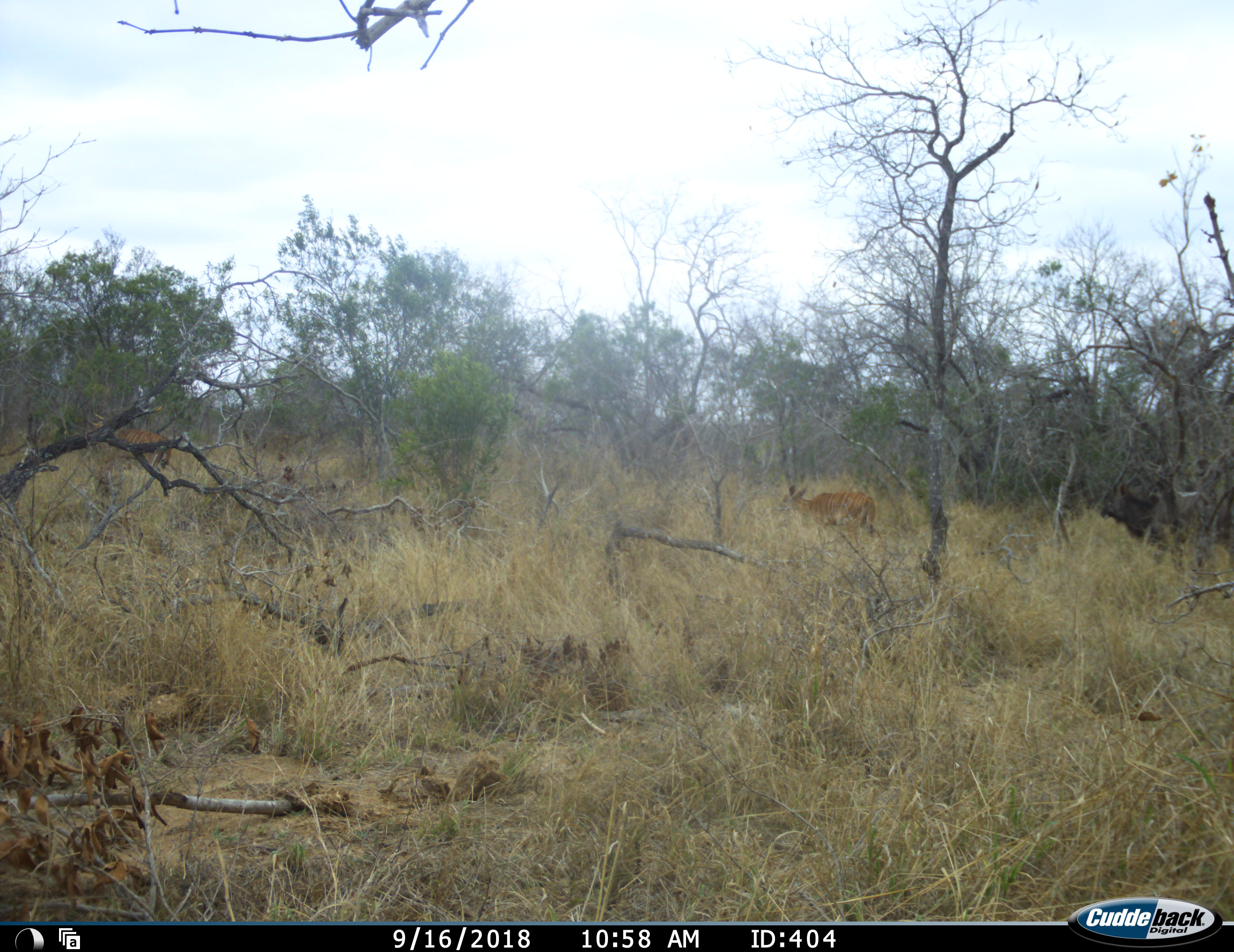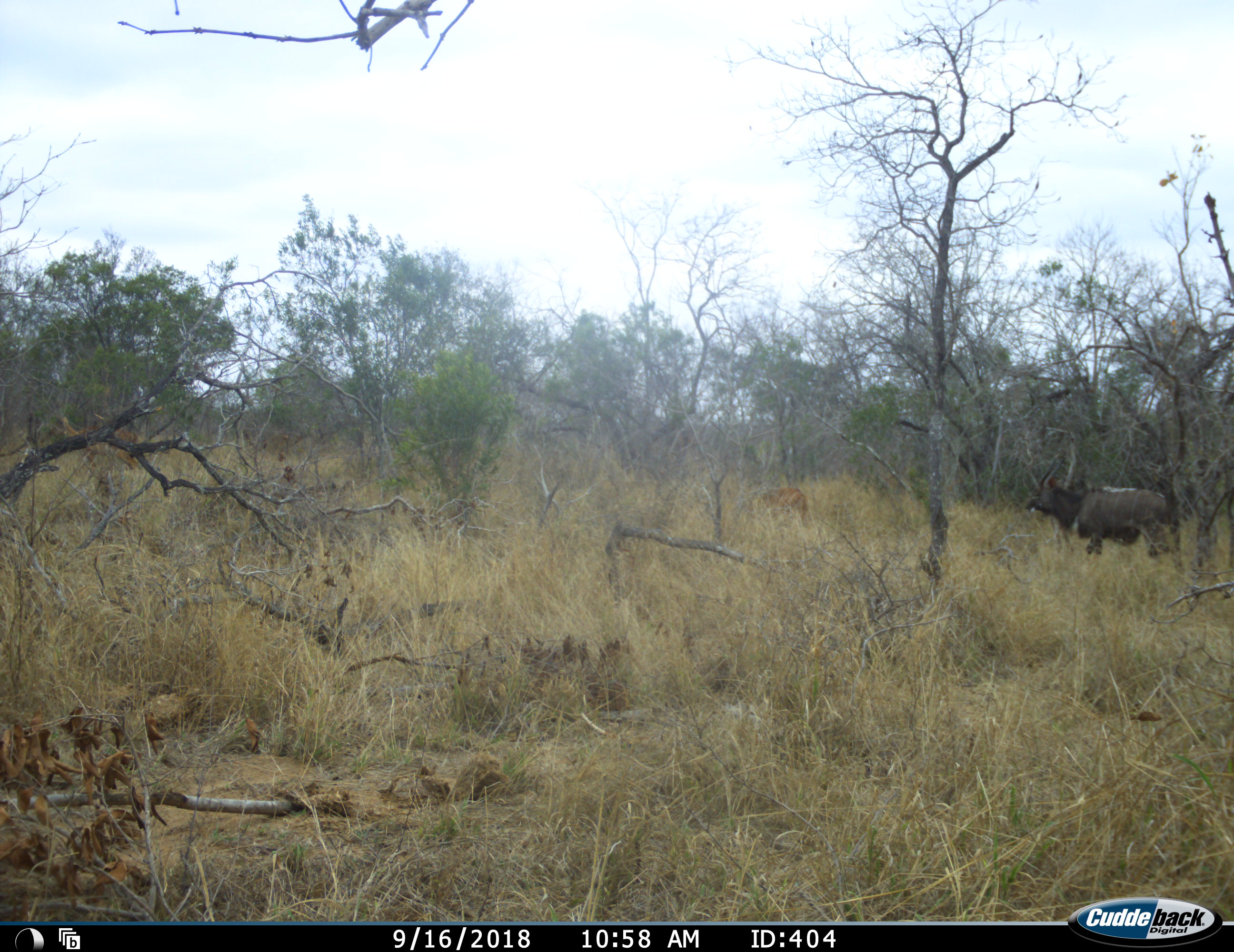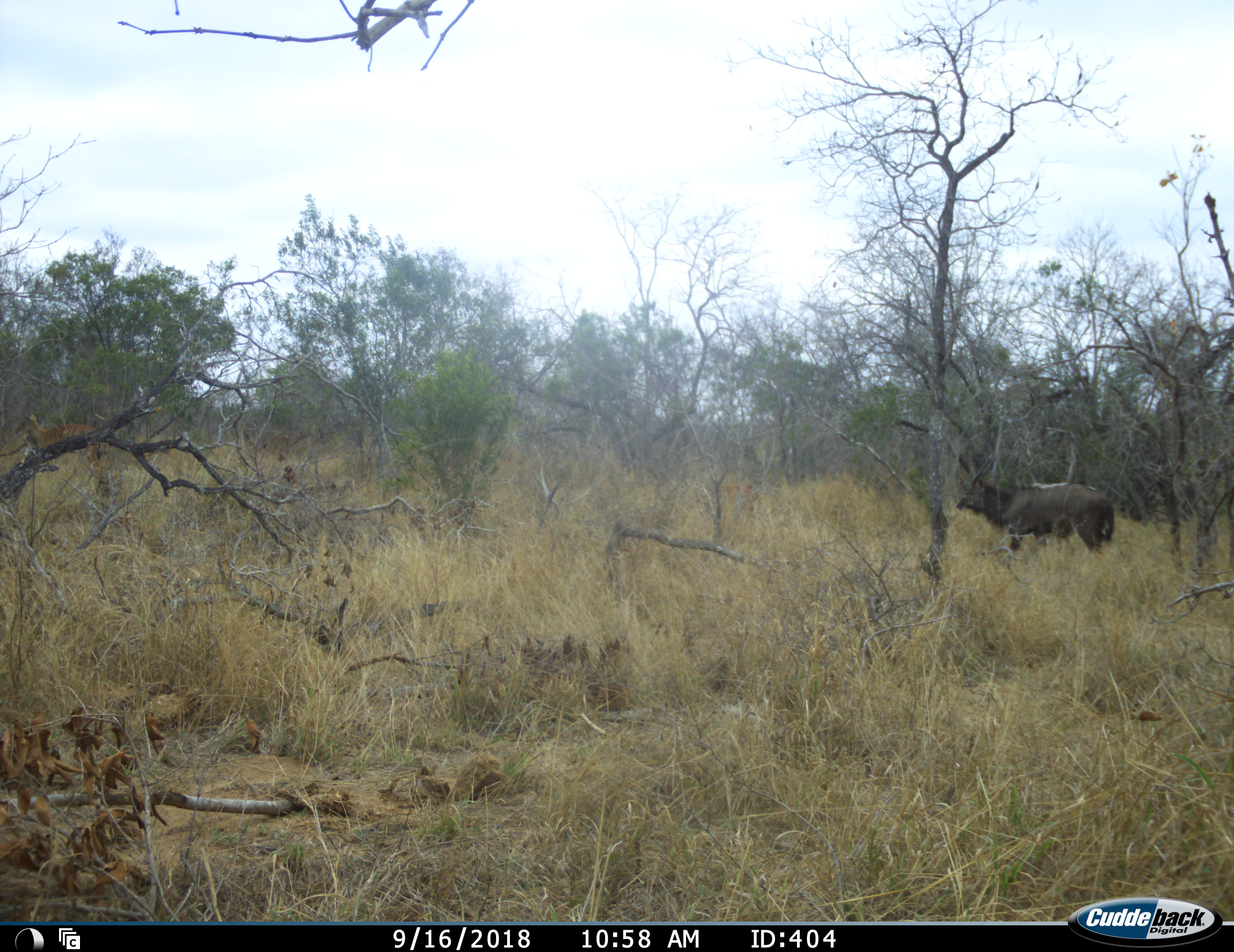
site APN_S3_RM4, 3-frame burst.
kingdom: Animalia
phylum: Chordata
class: Mammalia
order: Artiodactyla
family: Bovidae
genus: Tragelaphus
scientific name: Tragelaphus angasii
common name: nyala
Nyala (Tragelaphus angasii), count 3. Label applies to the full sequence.